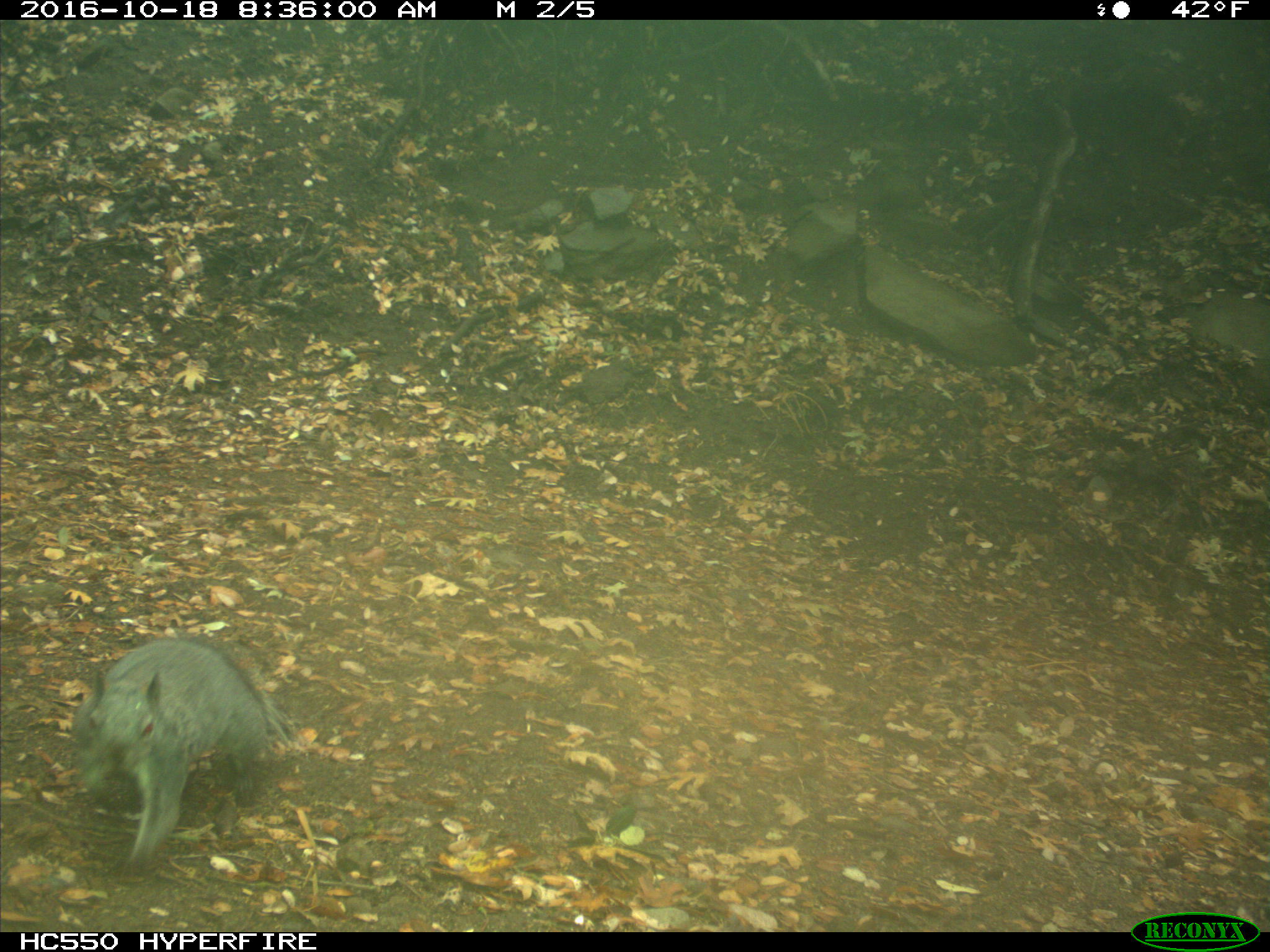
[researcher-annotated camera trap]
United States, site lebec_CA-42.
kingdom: Animalia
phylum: Chordata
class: Mammalia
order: Rodentia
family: Sciuridae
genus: Sciurus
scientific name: Sciurus carolinensis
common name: eastern gray squirrel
Sciurus carolinensis (eastern gray squirrel).